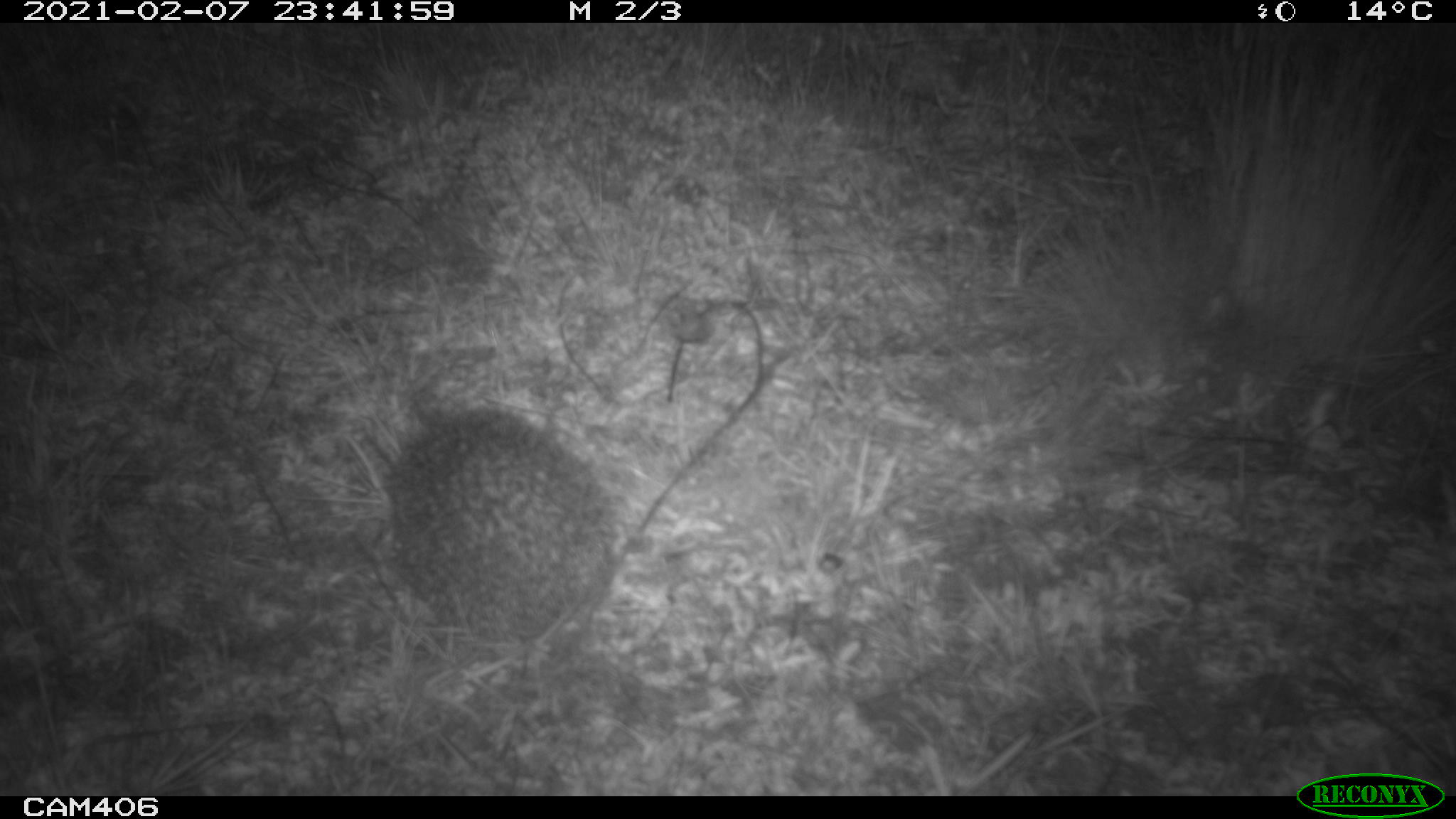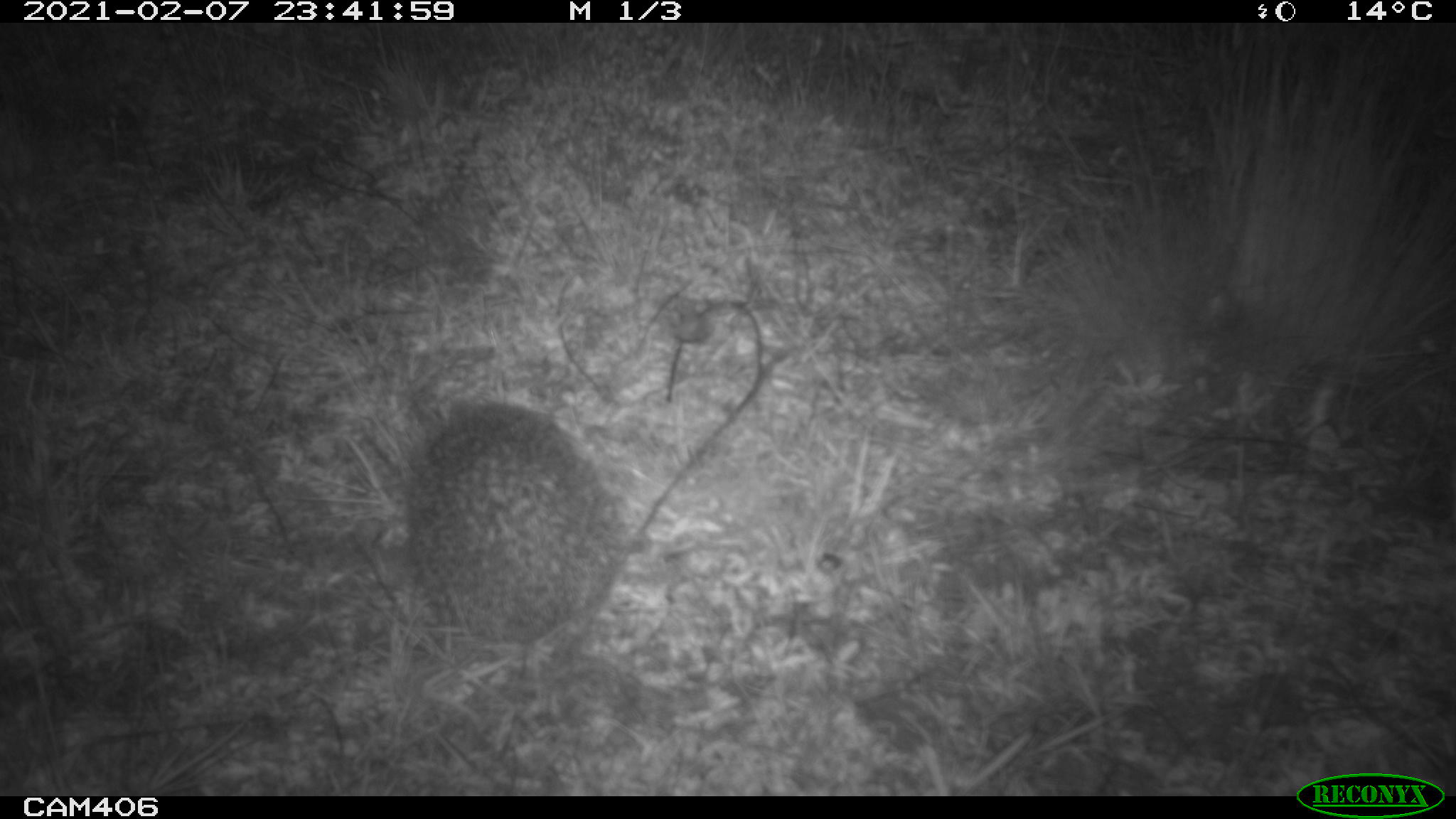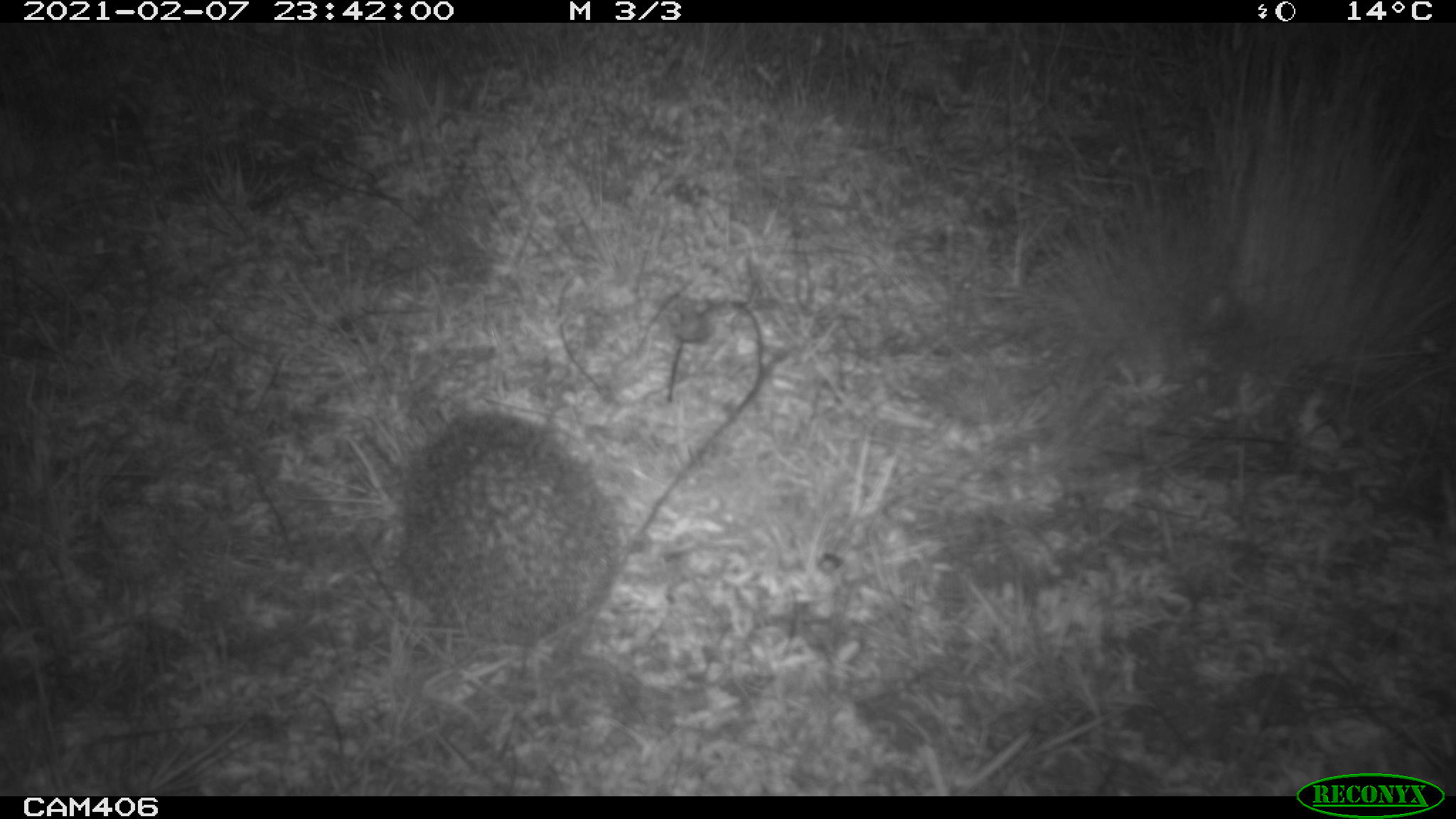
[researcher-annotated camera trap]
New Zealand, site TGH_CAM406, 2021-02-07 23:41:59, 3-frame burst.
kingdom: Animalia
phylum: Chordata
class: Mammalia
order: Eulipotyphla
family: Erinaceidae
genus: Erinaceus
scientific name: Erinaceus europaeus europaeus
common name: european hedgehog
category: hedgehog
Hedgehog (european hedgehog) (Erinaceus europaeus europaeus).